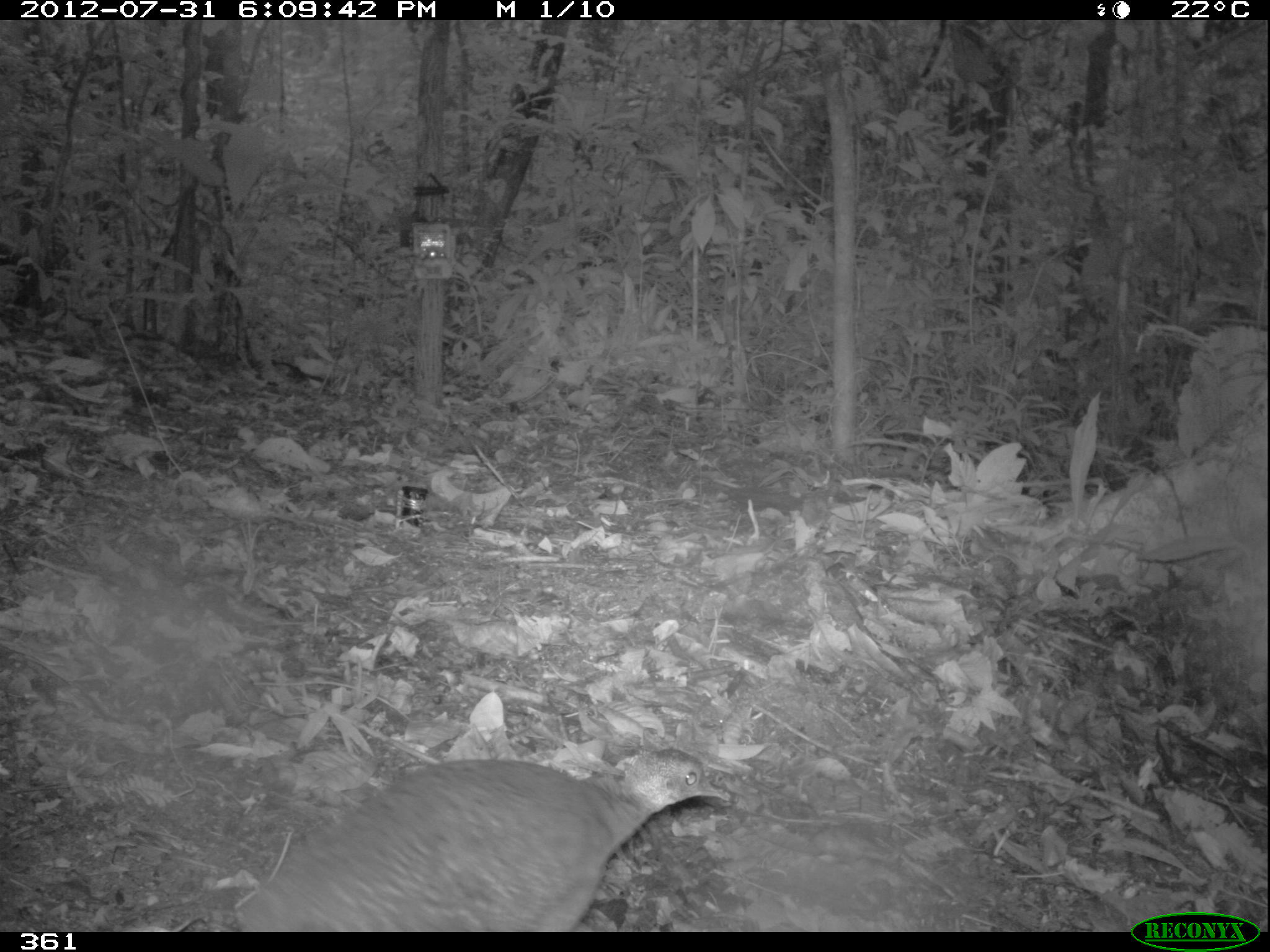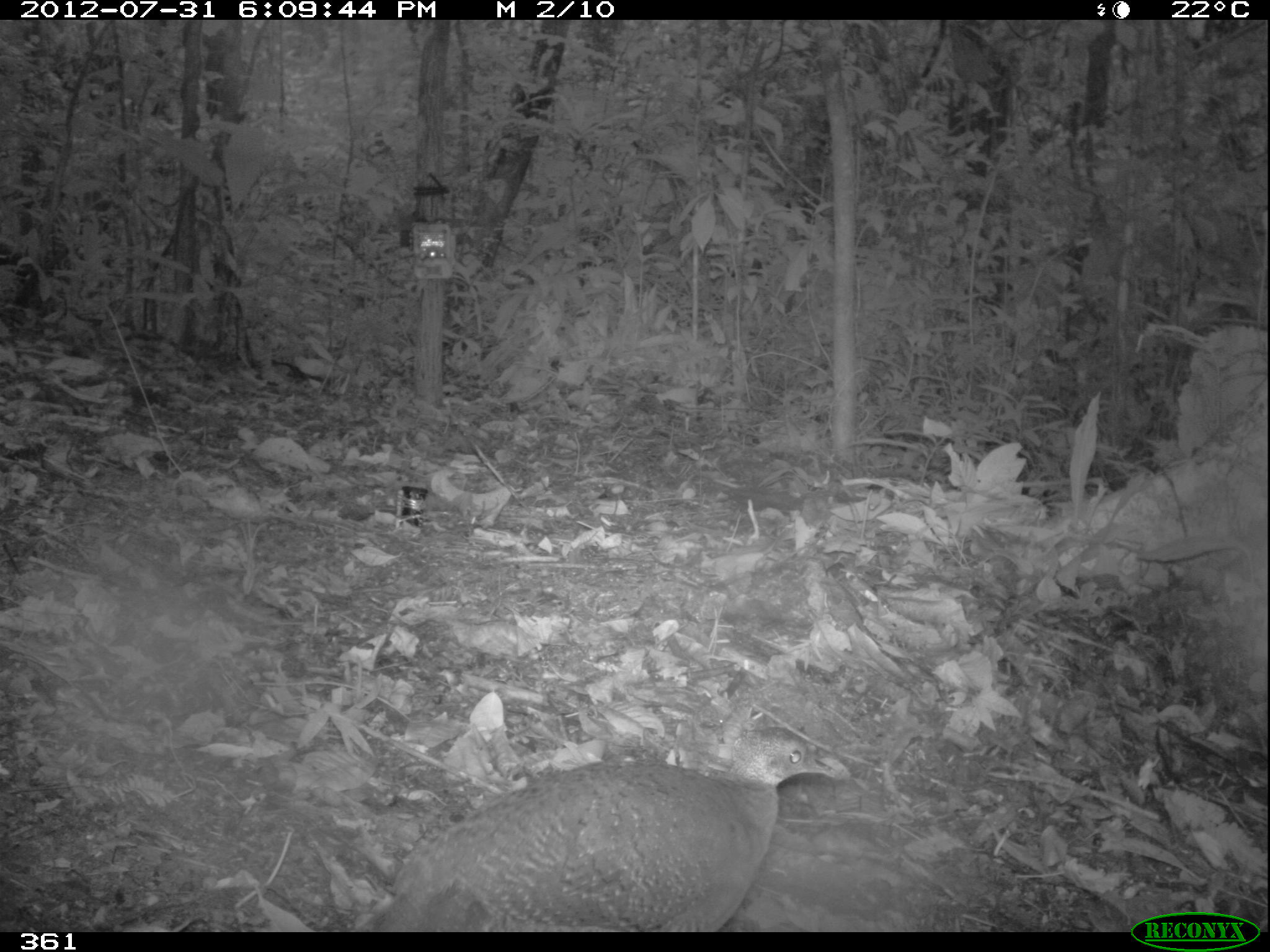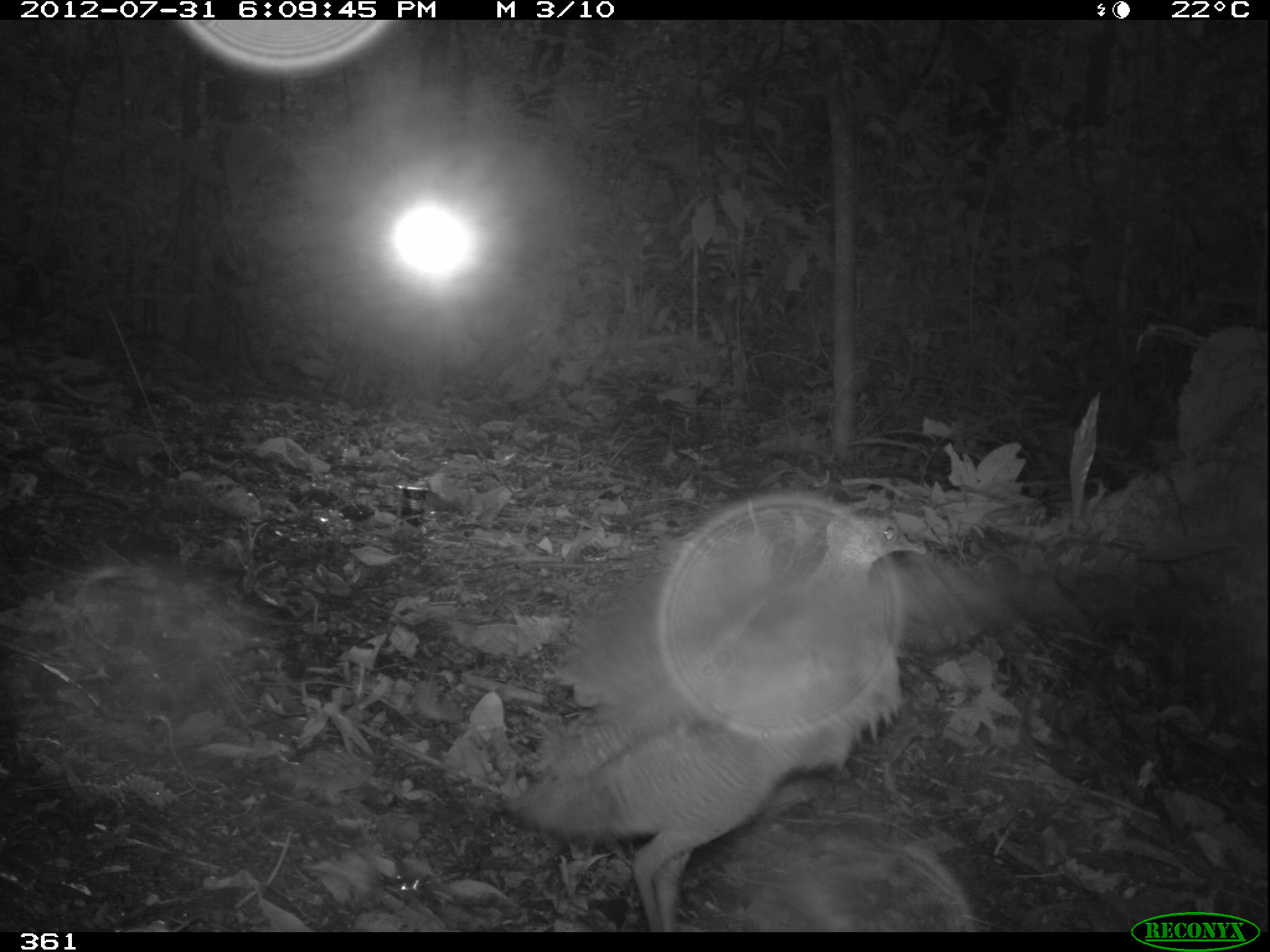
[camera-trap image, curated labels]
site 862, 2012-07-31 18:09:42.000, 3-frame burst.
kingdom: Animalia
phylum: Chordata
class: Aves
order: Galliformes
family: Phasianidae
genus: Alectoris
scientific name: Alectoris rufa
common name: red-legged partridge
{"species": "Alectoris rufa (red-legged partridge)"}